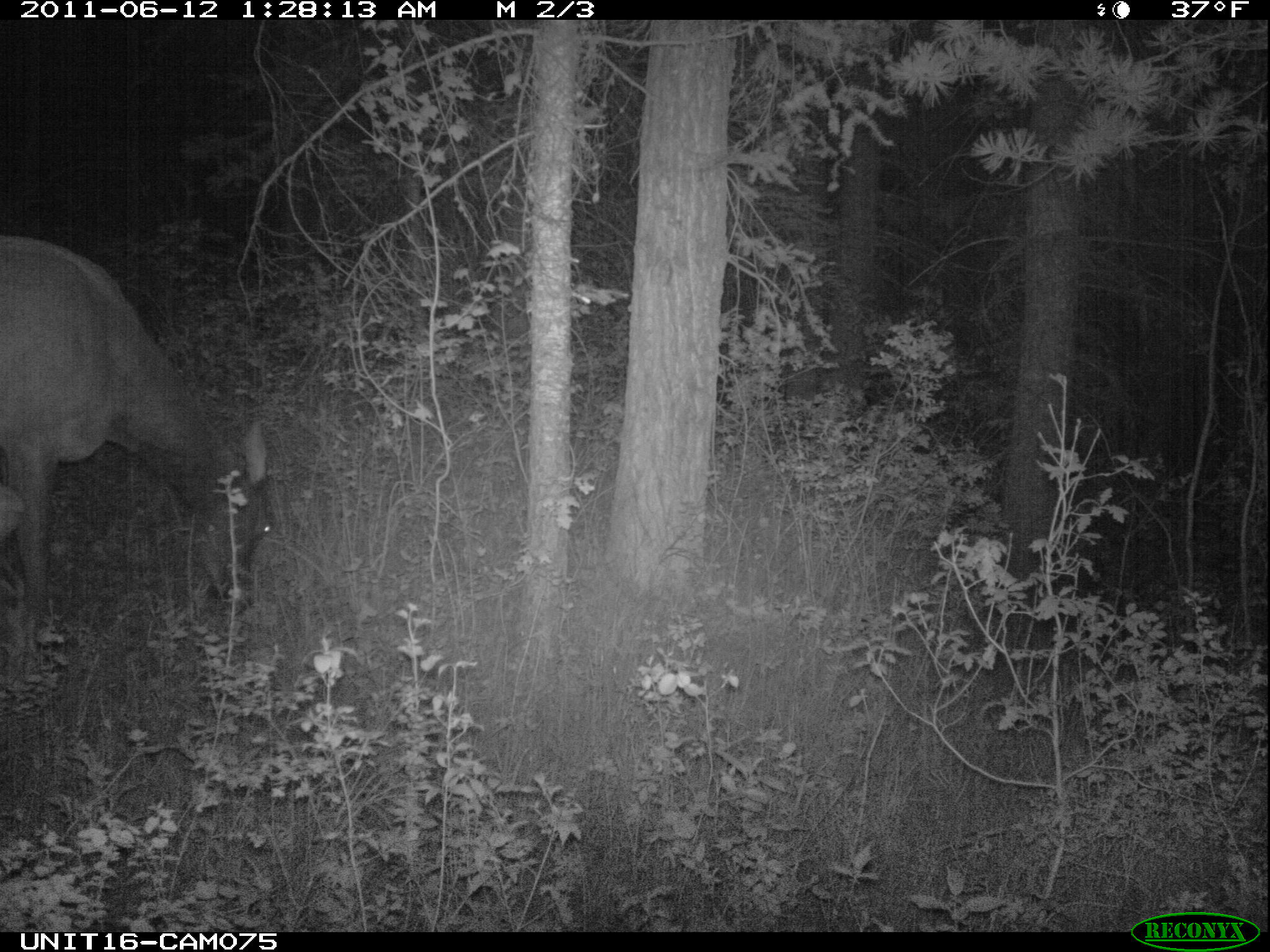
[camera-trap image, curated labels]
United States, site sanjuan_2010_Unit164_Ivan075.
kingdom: Animalia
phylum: Chordata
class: Mammalia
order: Artiodactyla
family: Cervidae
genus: Cervus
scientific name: Cervus elaphus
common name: red deer